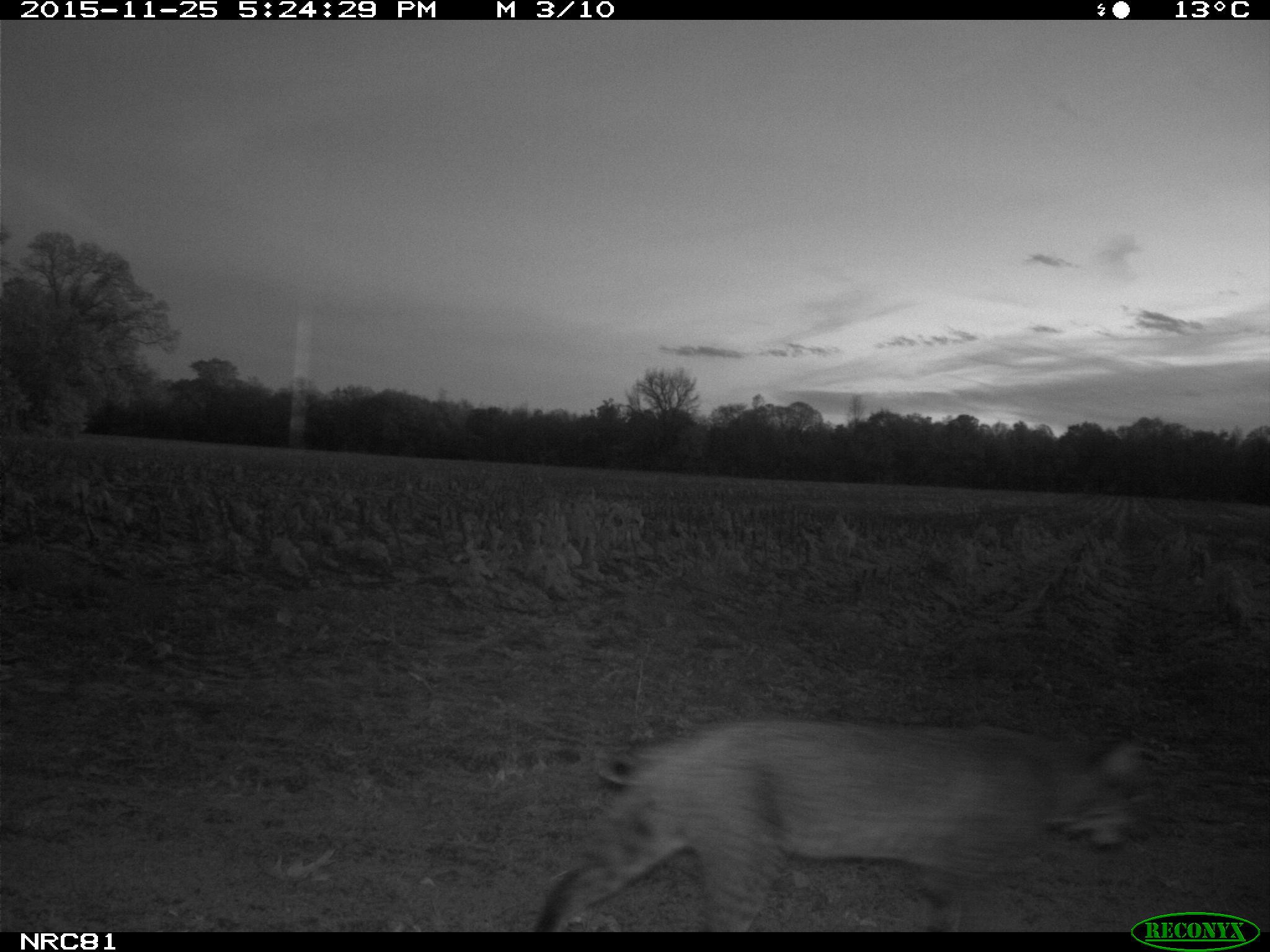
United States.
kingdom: Animalia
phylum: Chordata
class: Mammalia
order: Carnivora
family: Felidae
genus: Lynx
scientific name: Lynx rufus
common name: bobcat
Bobcat (Lynx rufus).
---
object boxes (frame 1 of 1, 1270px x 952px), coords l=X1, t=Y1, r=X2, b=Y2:
Bobcat: l=526, t=671, r=1158, b=917